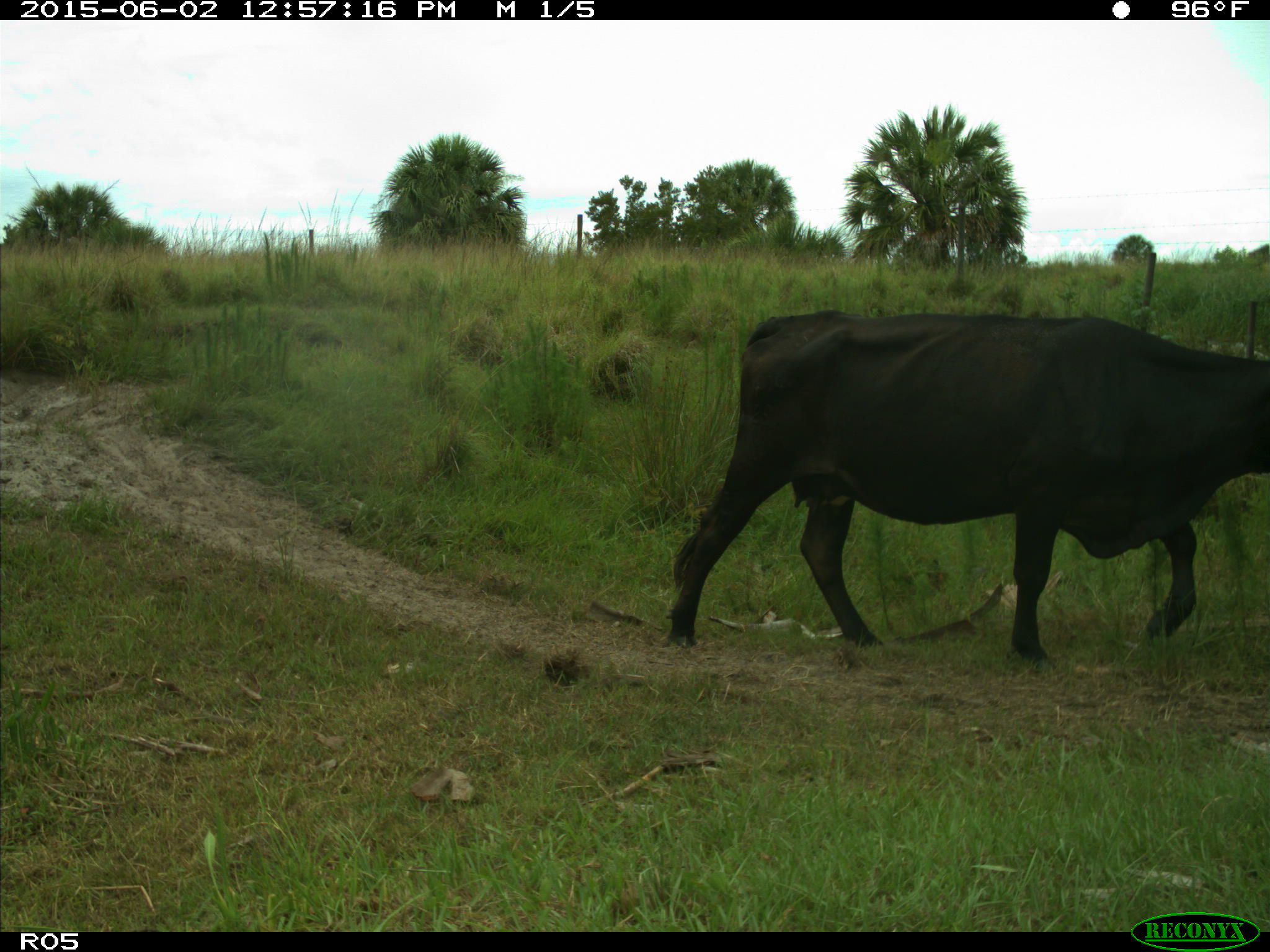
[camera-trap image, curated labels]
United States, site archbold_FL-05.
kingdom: Animalia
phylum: Chordata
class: Mammalia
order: Artiodactyla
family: Bovidae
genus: Bos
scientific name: Bos taurus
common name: domestic cow